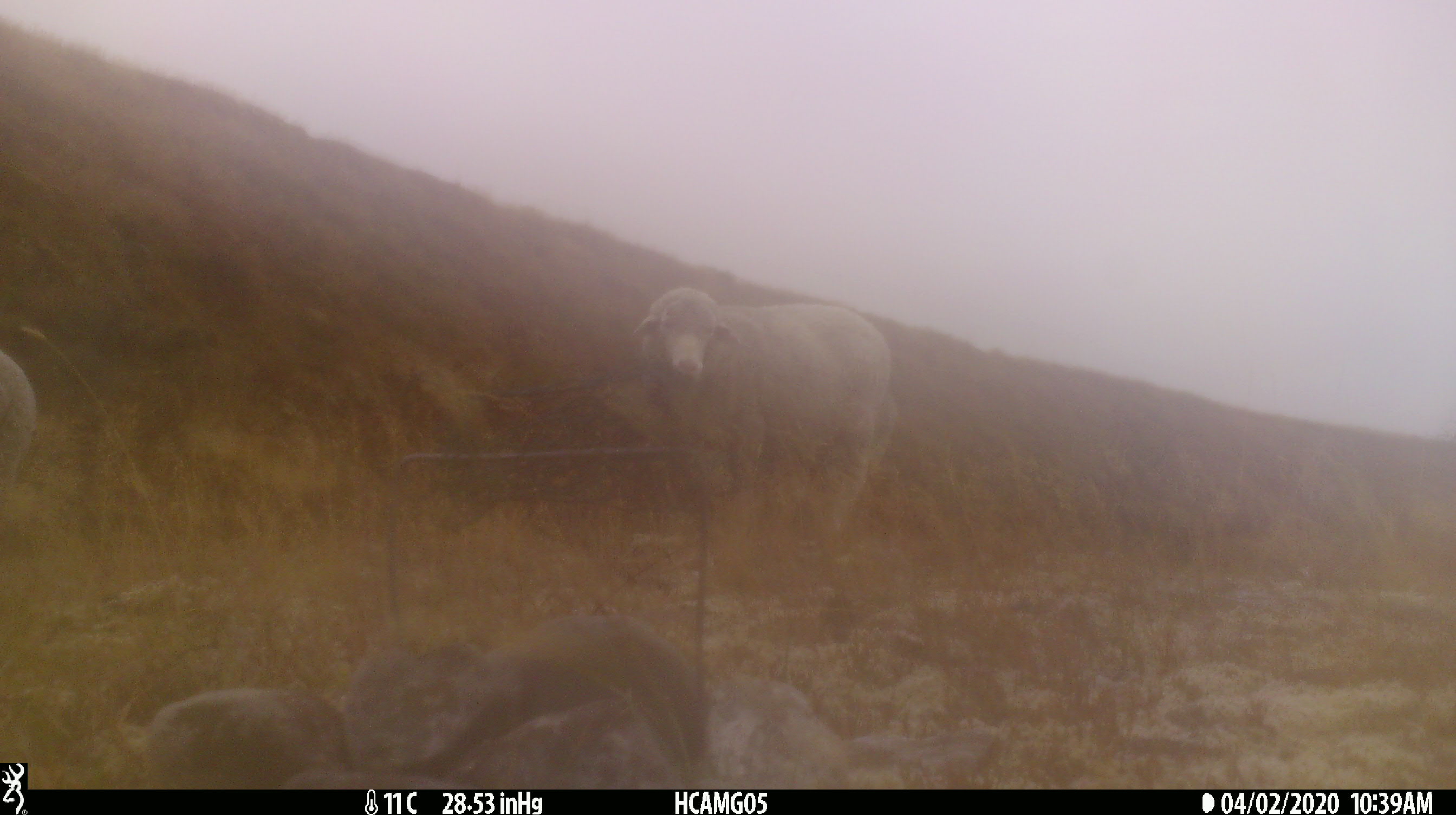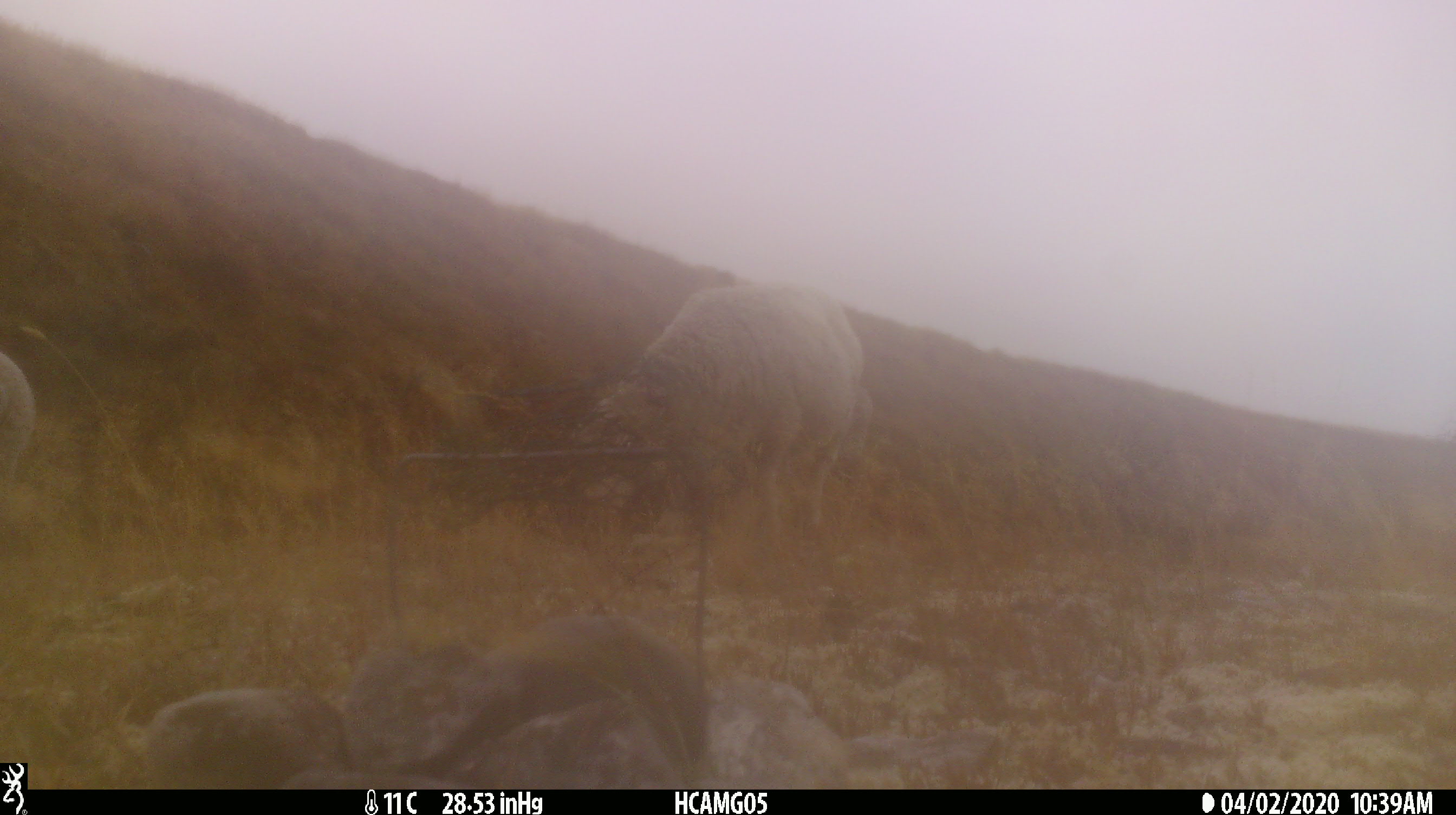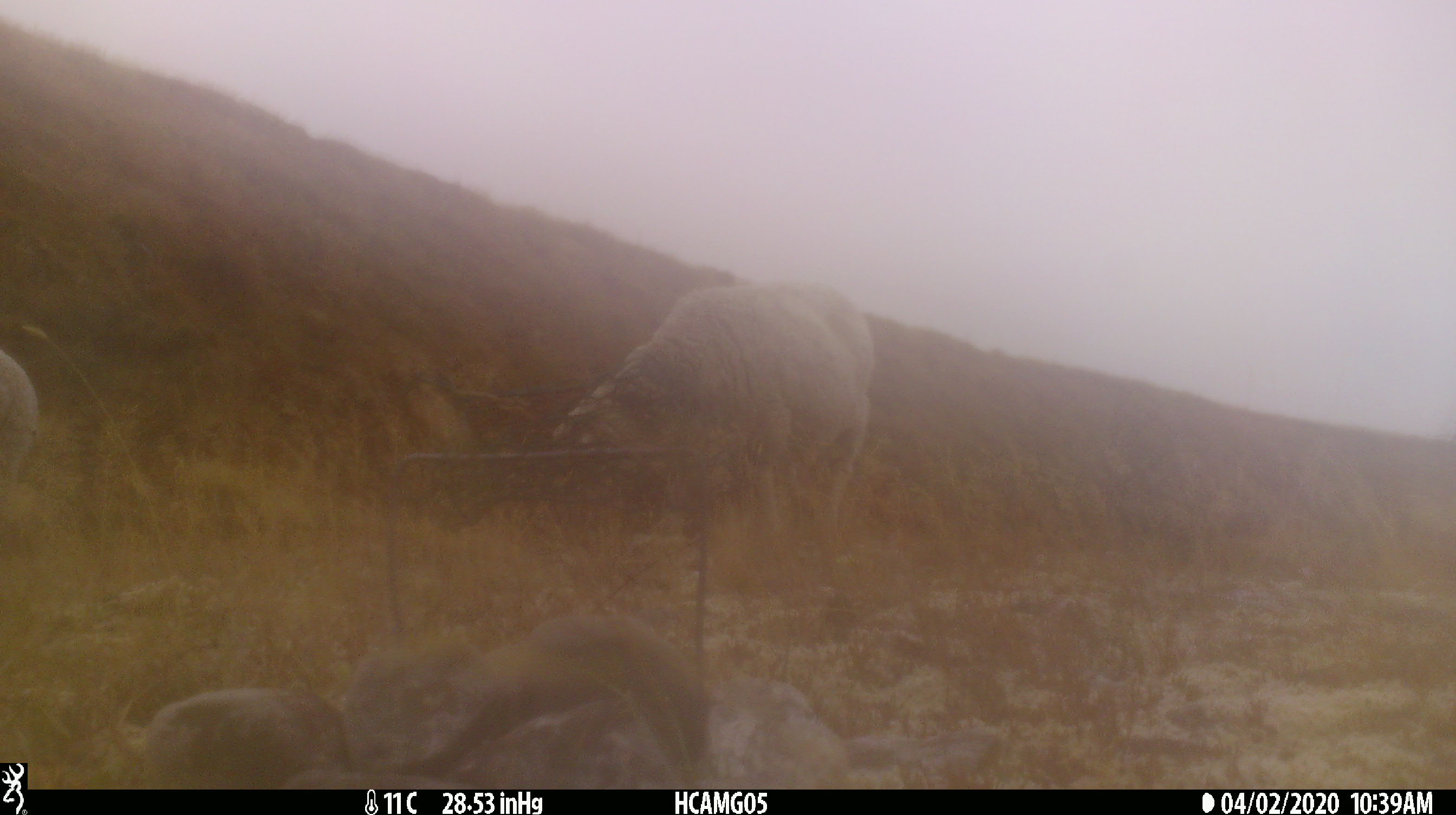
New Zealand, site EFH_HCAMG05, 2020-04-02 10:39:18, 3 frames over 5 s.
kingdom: Animalia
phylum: Chordata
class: Mammalia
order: Artiodactyla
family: Bovidae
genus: Ovis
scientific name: Ovis aries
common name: domestic sheep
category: sheep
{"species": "sheep (domestic sheep) (Ovis aries)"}